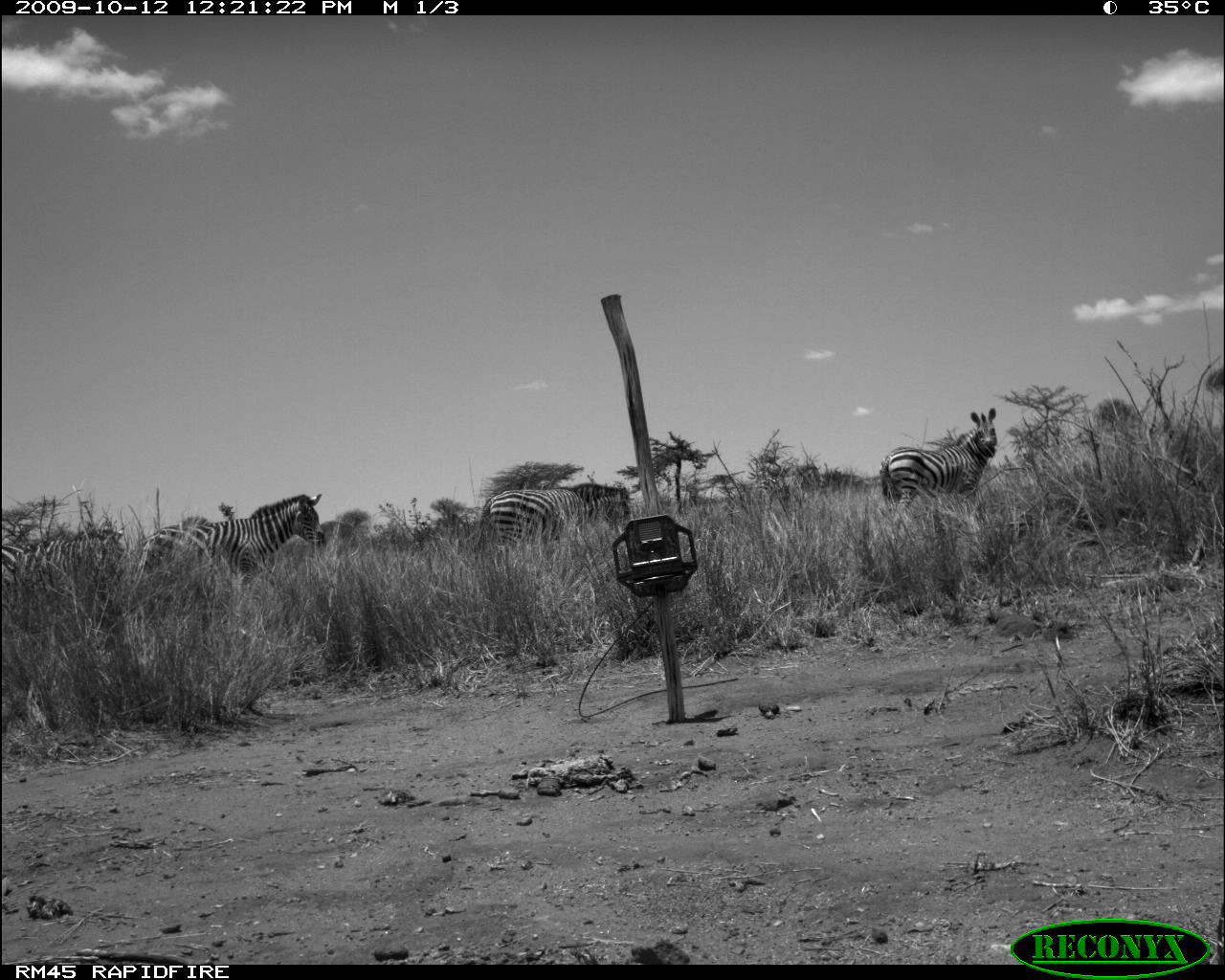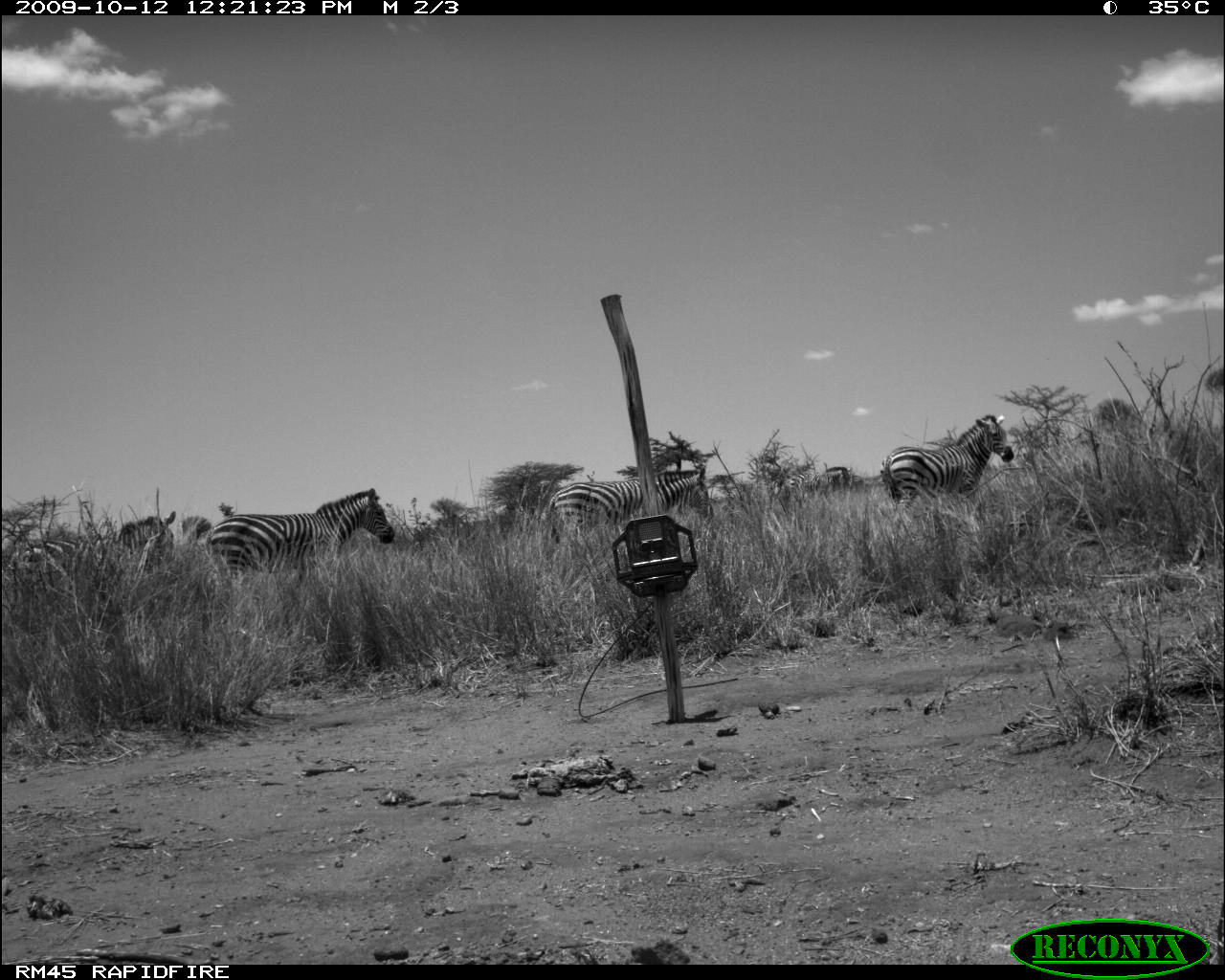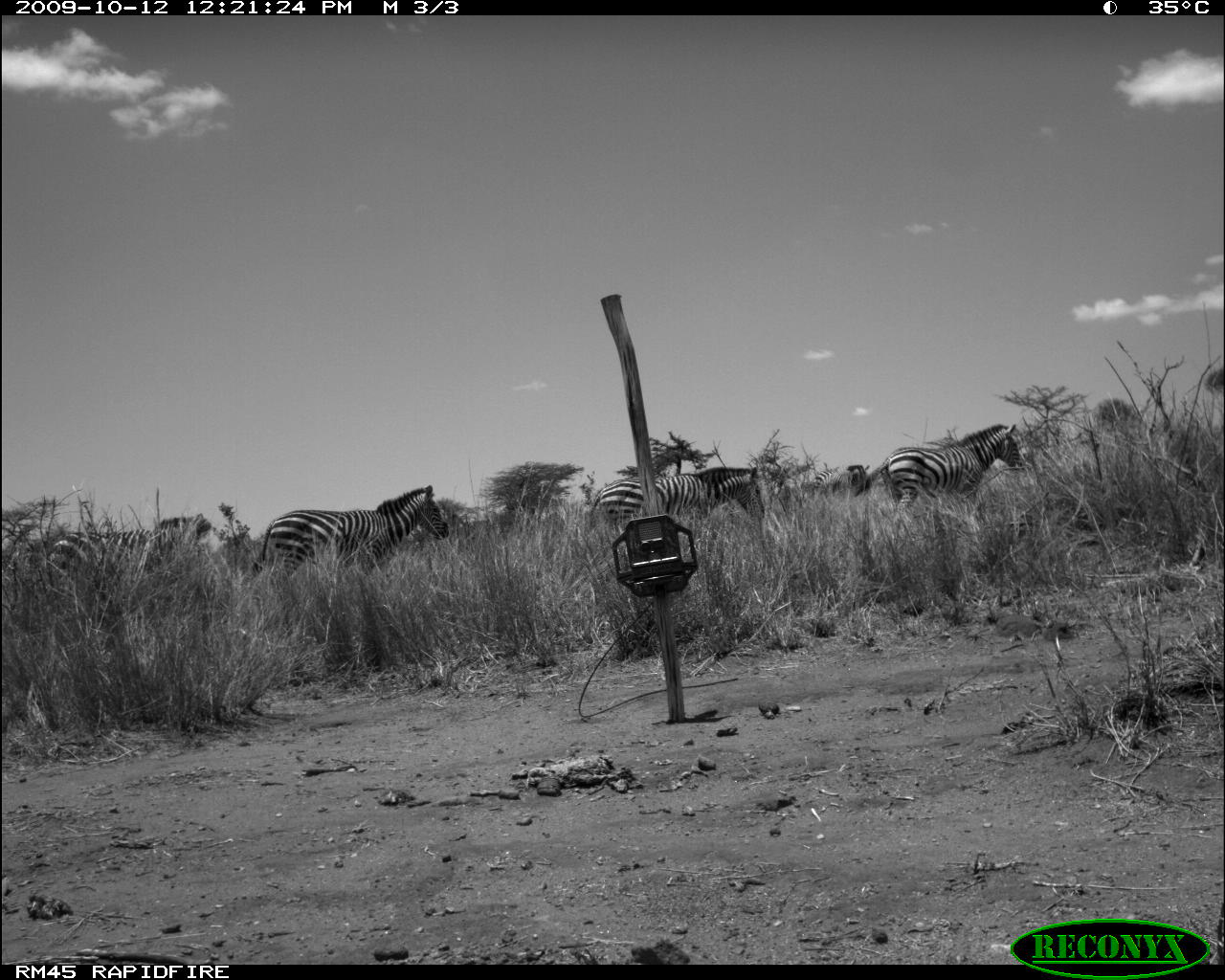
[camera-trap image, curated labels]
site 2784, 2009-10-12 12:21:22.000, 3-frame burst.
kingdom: Animalia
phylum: Chordata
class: Mammalia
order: Perissodactyla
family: Equidae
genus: Equus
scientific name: Equus quagga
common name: plains zebra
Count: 4.